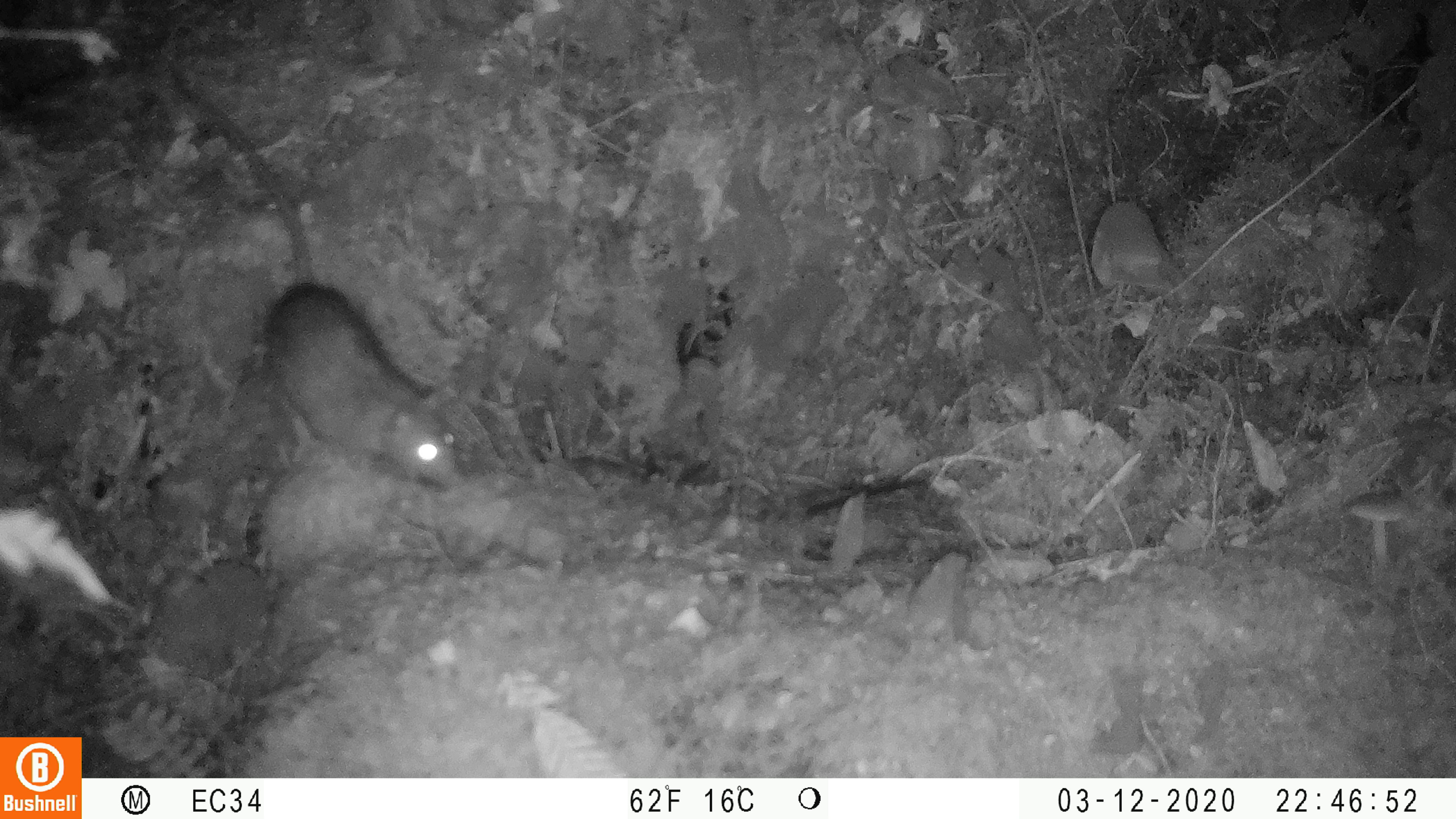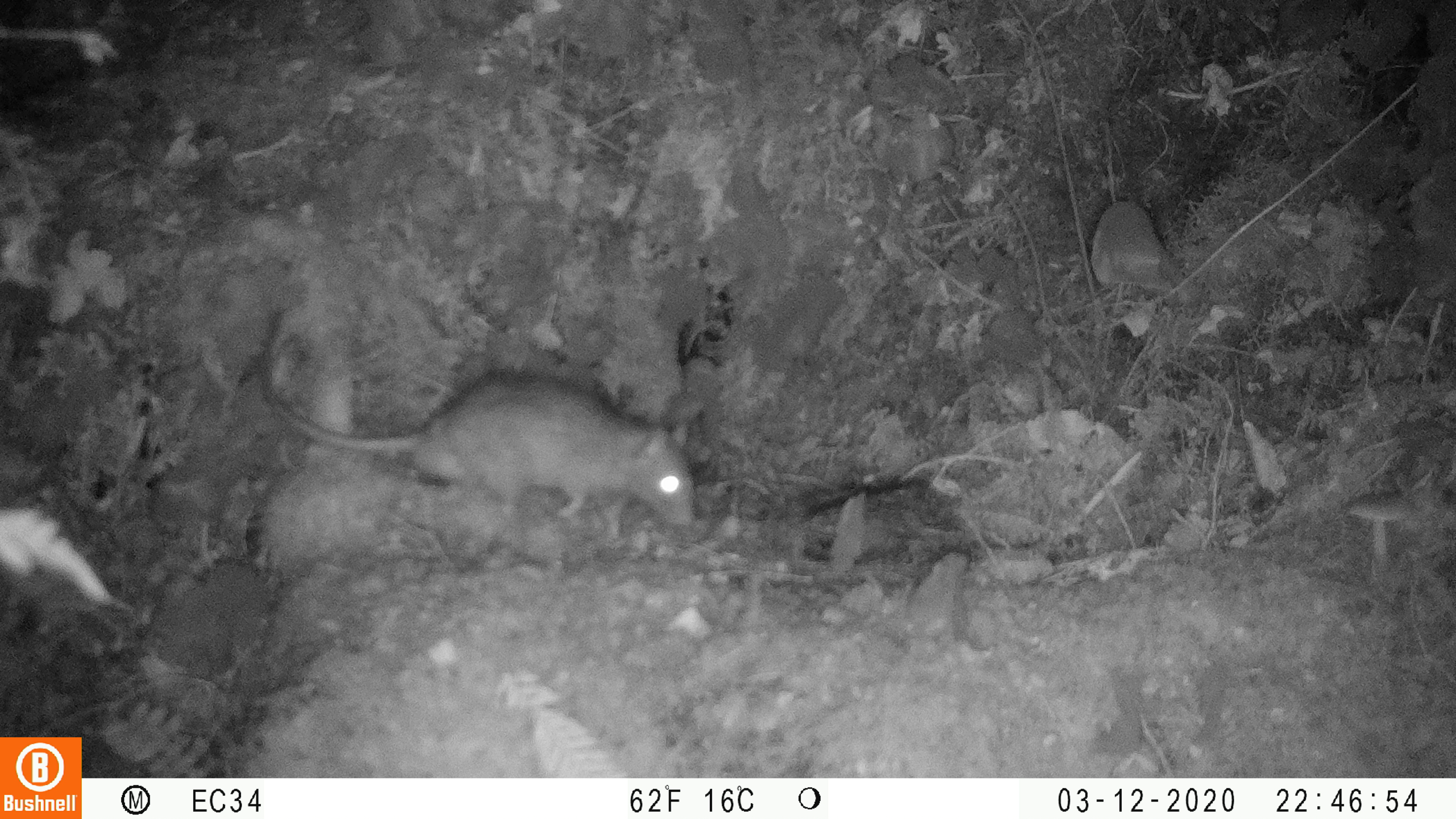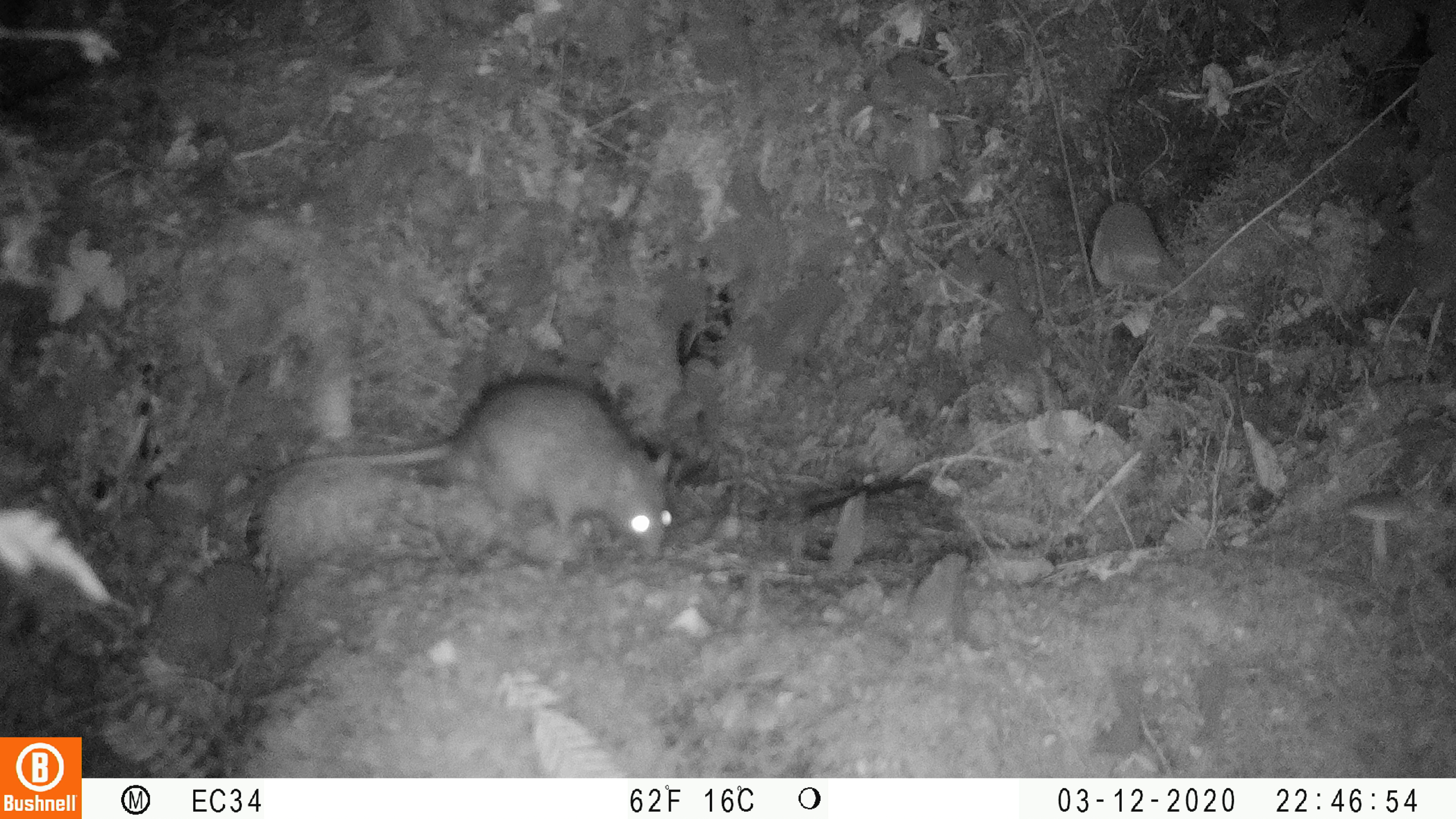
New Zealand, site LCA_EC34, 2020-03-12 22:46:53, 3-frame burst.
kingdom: Animalia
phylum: Chordata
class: Mammalia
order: Rodentia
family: Muridae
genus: Rattus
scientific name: Rattus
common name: rat